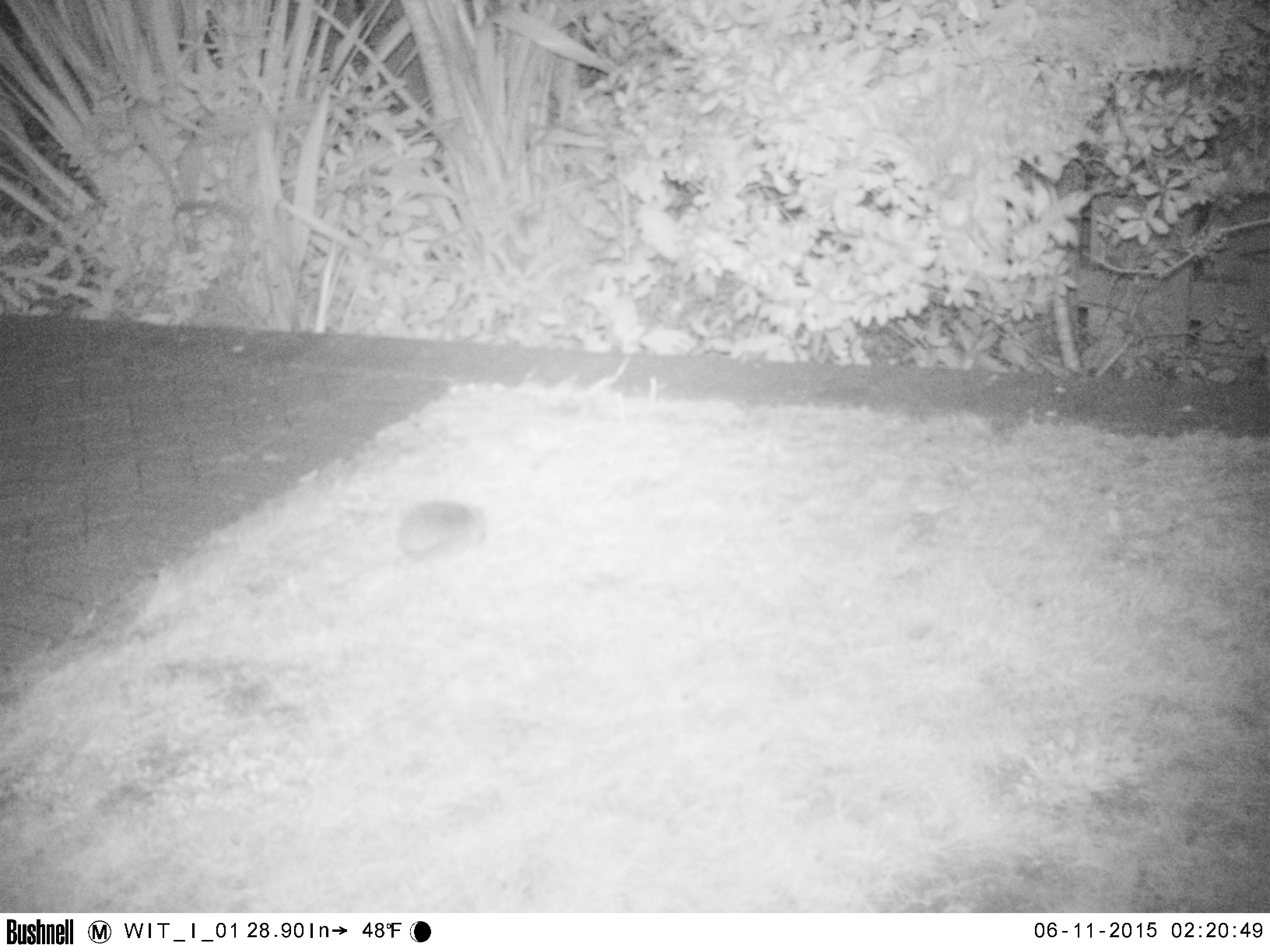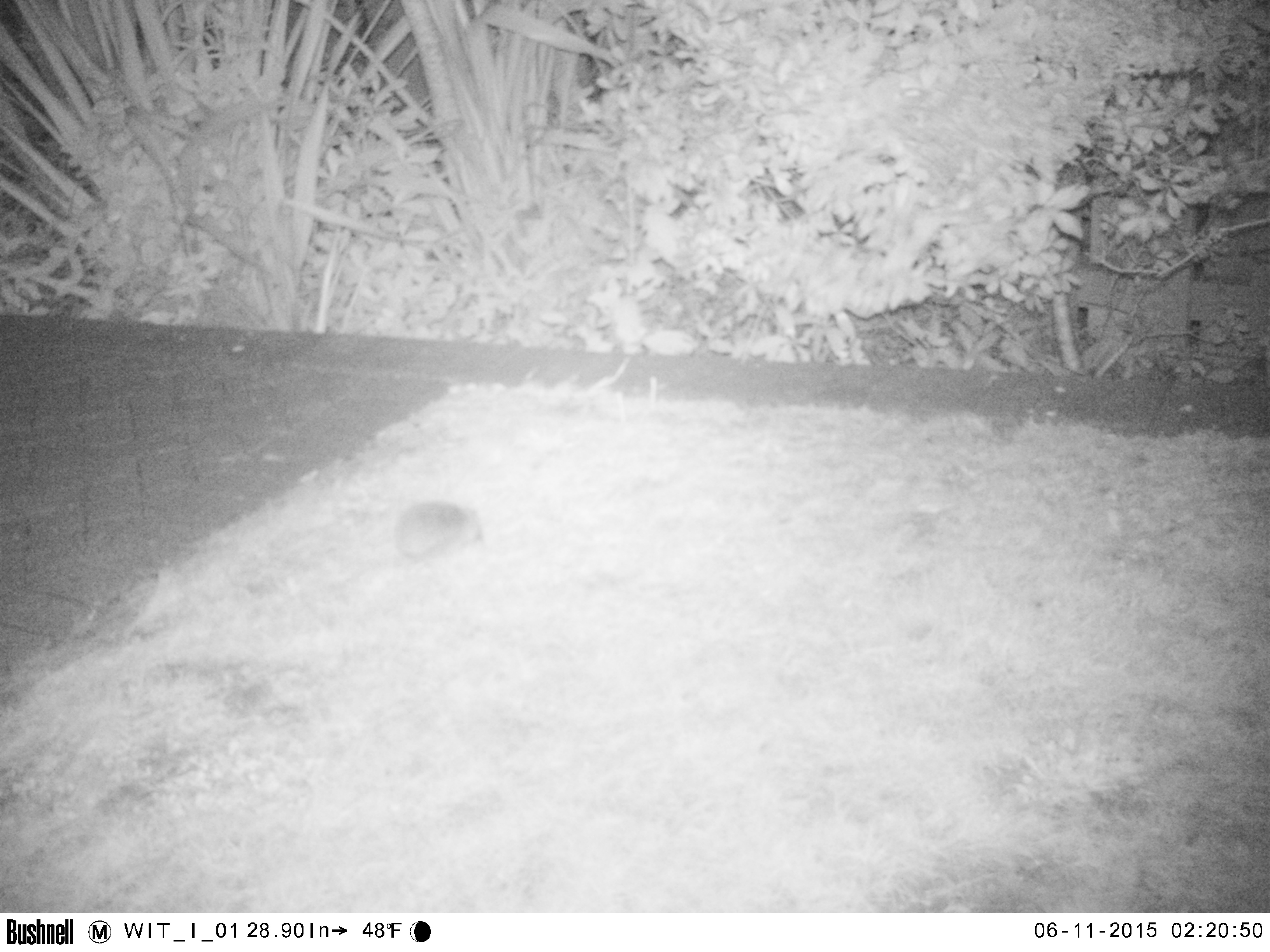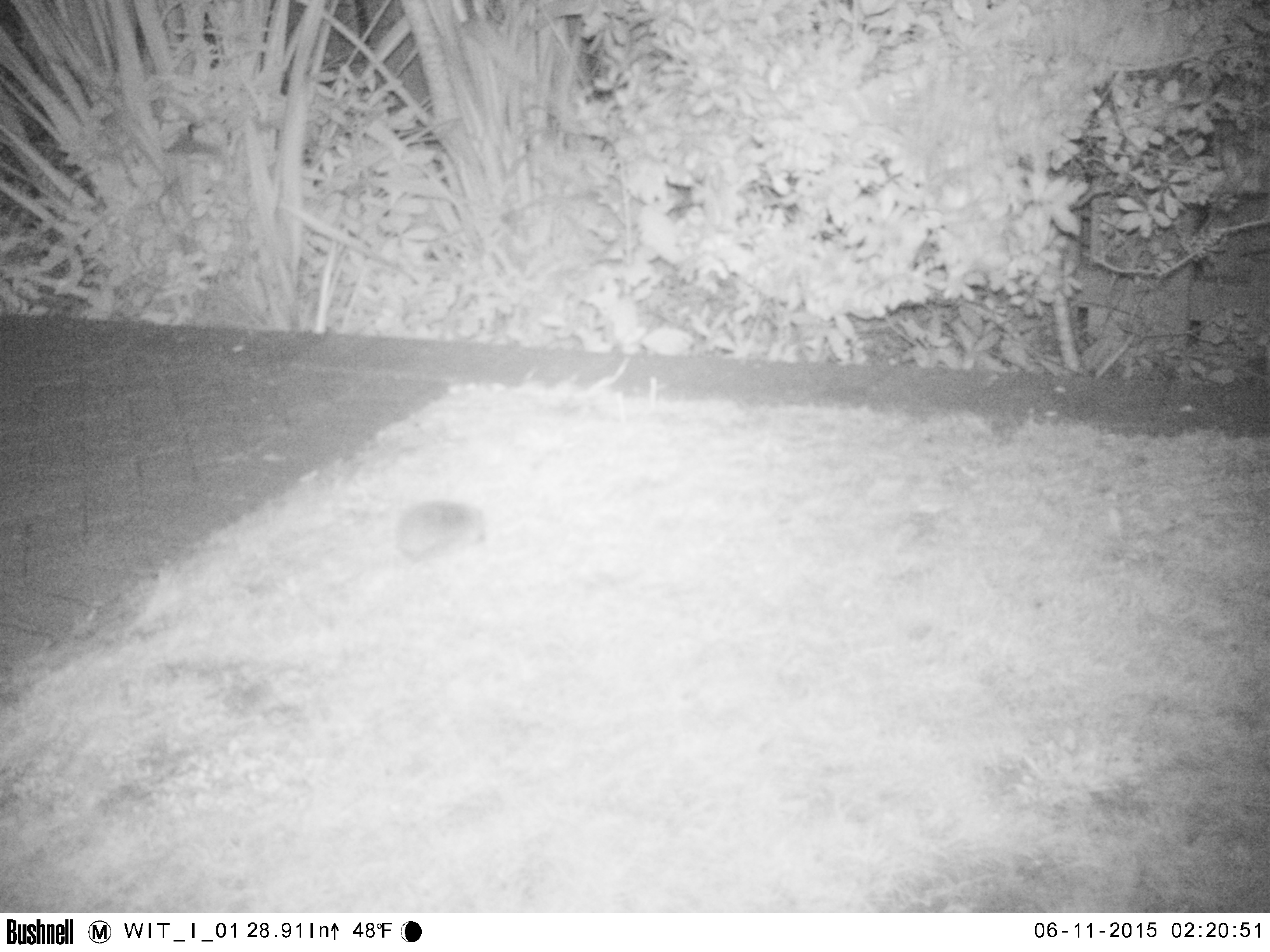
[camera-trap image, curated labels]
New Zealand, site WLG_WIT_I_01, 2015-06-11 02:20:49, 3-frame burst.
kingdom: Animalia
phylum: Chordata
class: Mammalia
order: Eulipotyphla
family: Erinaceidae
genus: Erinaceus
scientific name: Erinaceus europaeus europaeus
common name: european hedgehog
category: hedgehog